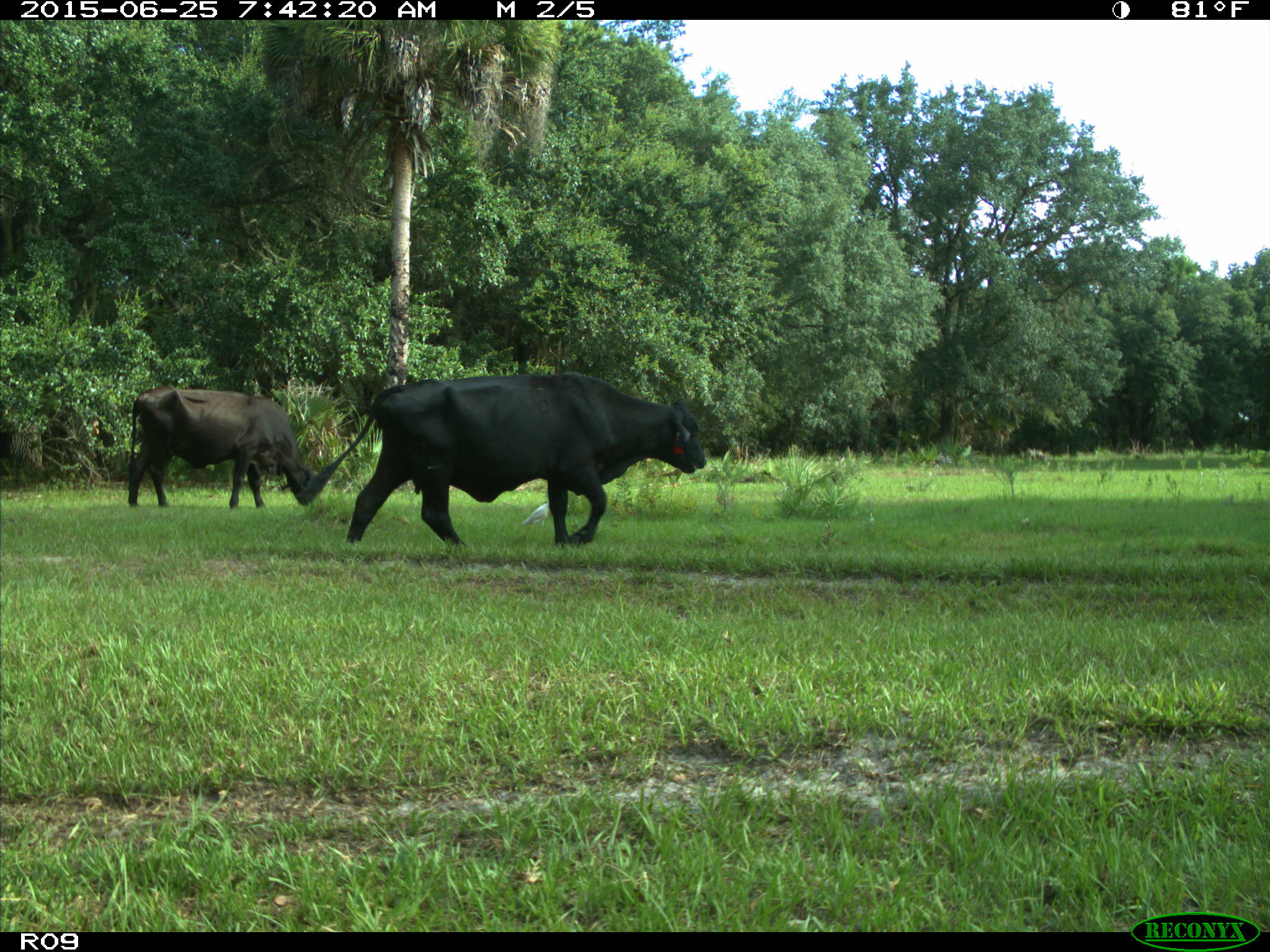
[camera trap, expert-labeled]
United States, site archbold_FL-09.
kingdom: Animalia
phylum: Chordata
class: Mammalia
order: Artiodactyla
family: Bovidae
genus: Bos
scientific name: Bos taurus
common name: domestic cow